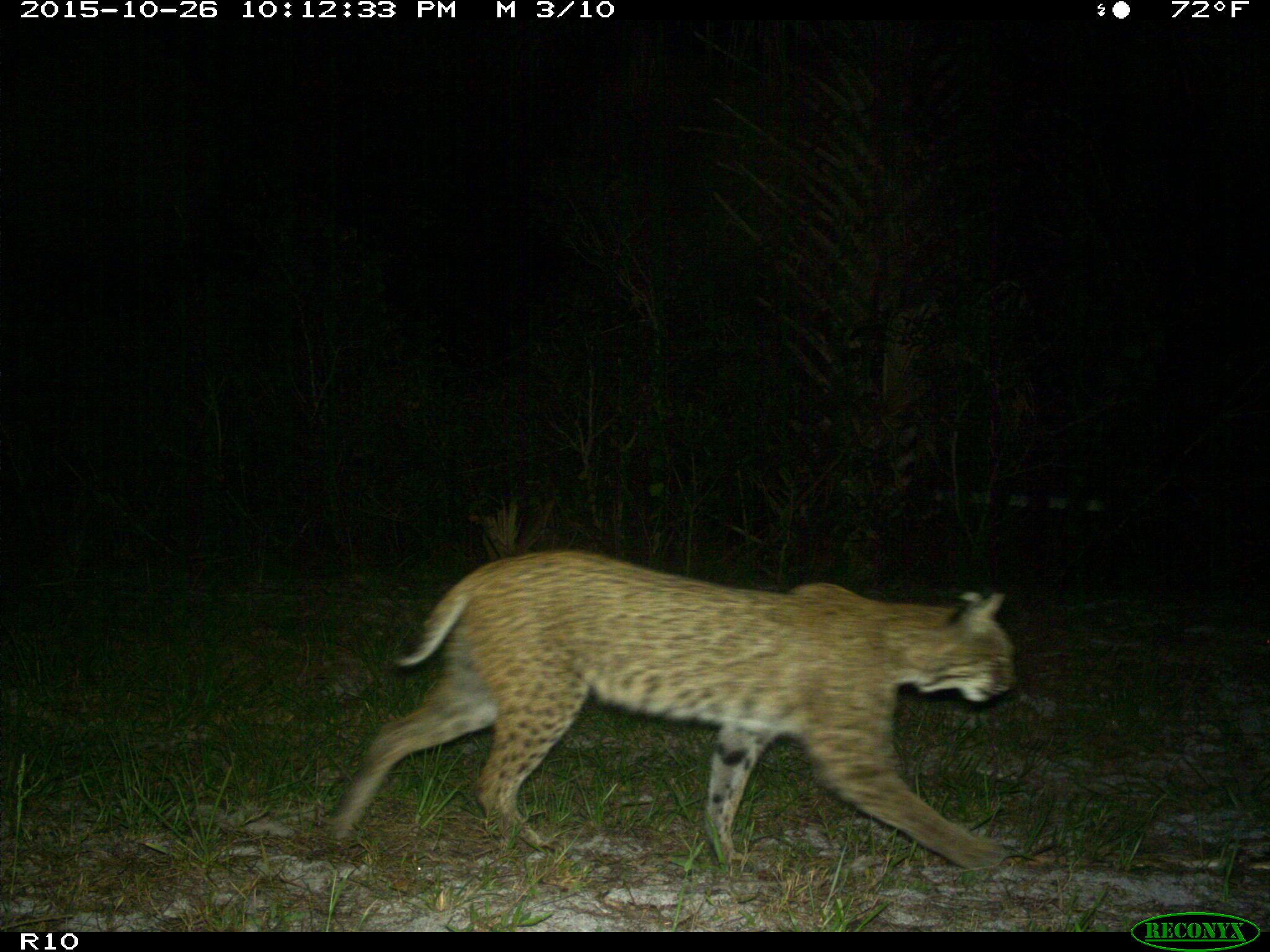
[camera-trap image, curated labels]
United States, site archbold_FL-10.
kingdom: Animalia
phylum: Chordata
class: Mammalia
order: Carnivora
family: Felidae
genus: Lynx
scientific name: Lynx rufus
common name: bobcat